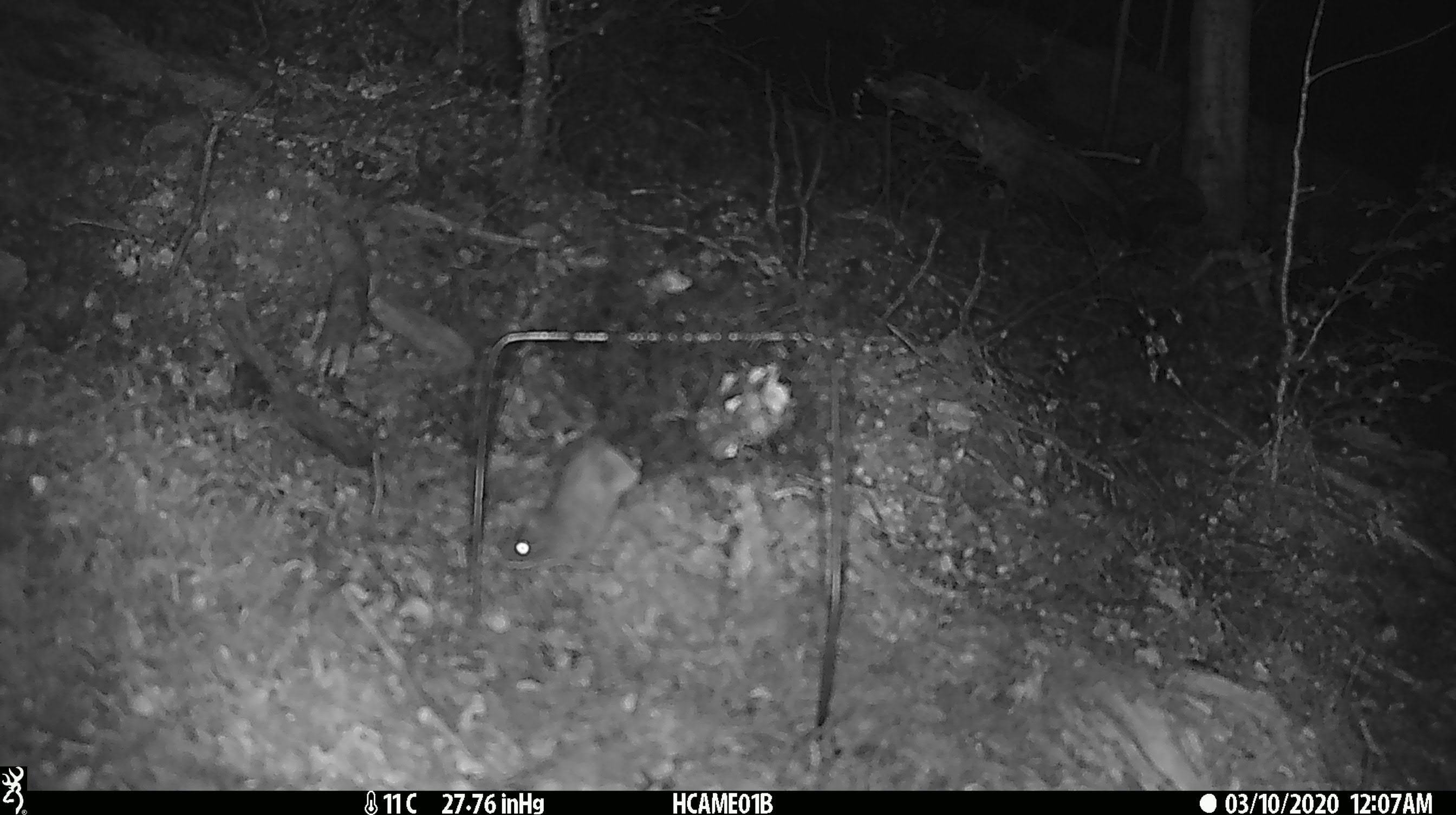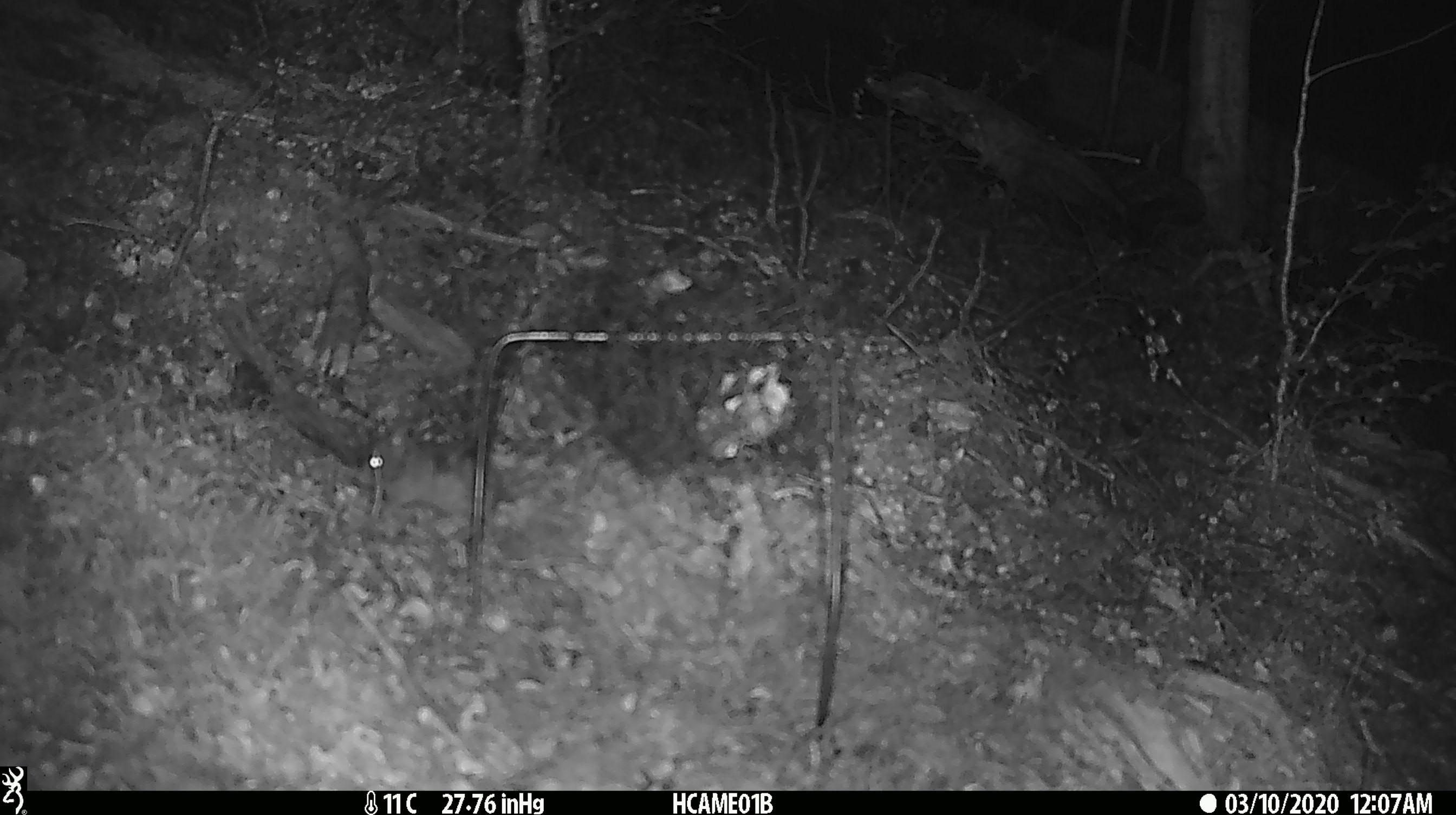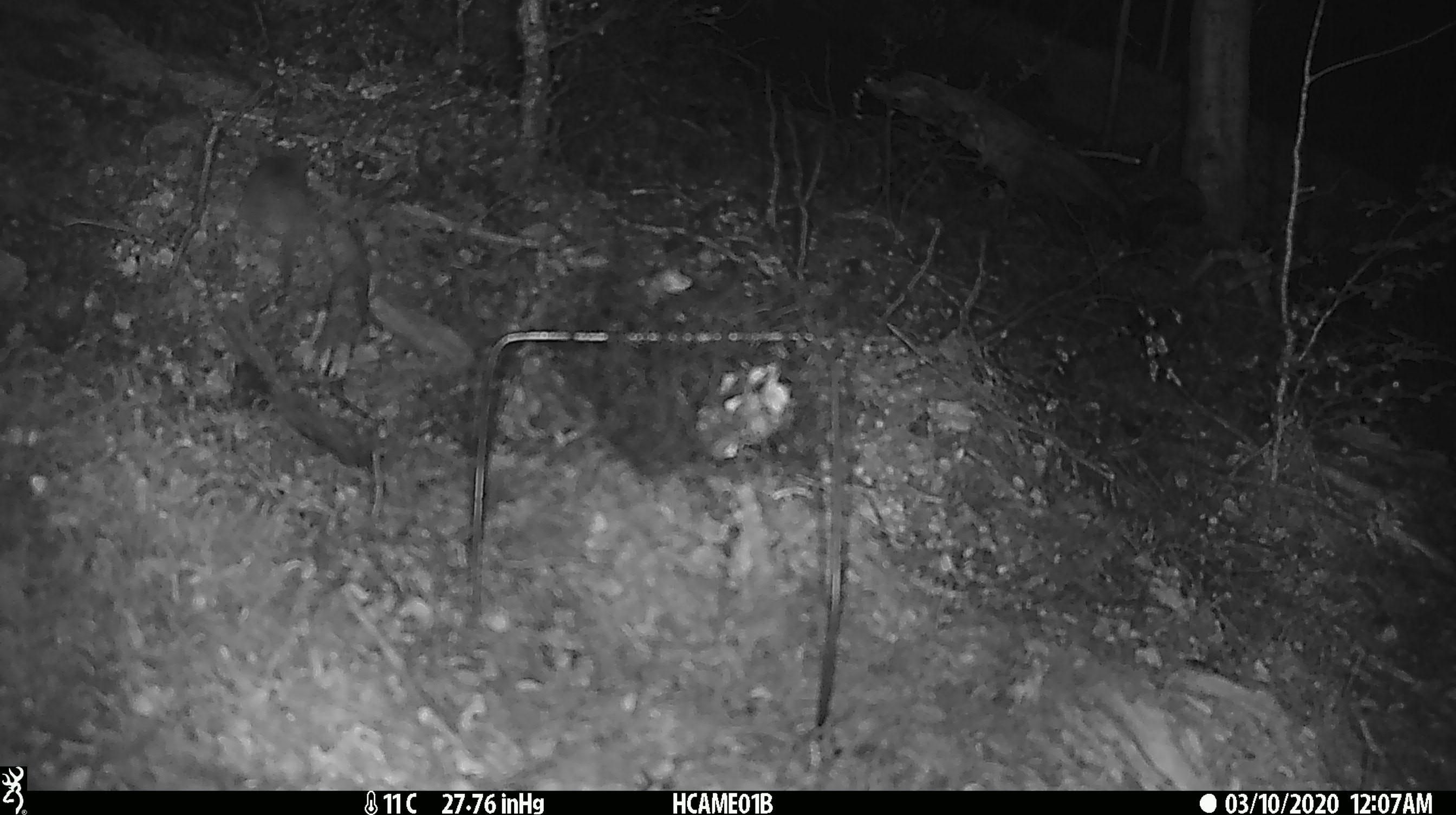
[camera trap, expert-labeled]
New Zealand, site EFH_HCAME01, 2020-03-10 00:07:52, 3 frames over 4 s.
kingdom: Animalia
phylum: Chordata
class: Mammalia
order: Rodentia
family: Muridae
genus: Mus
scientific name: Mus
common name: mouse